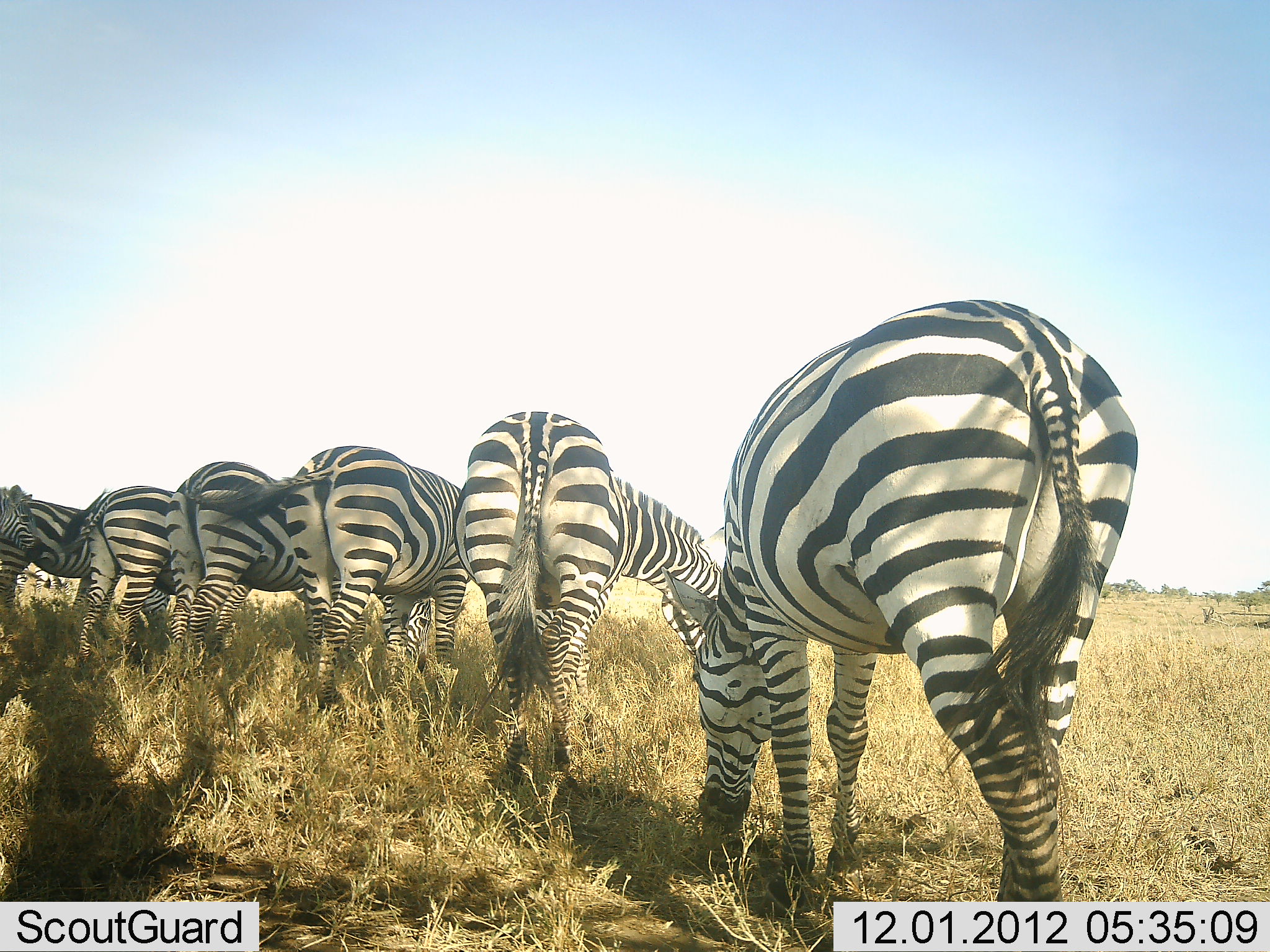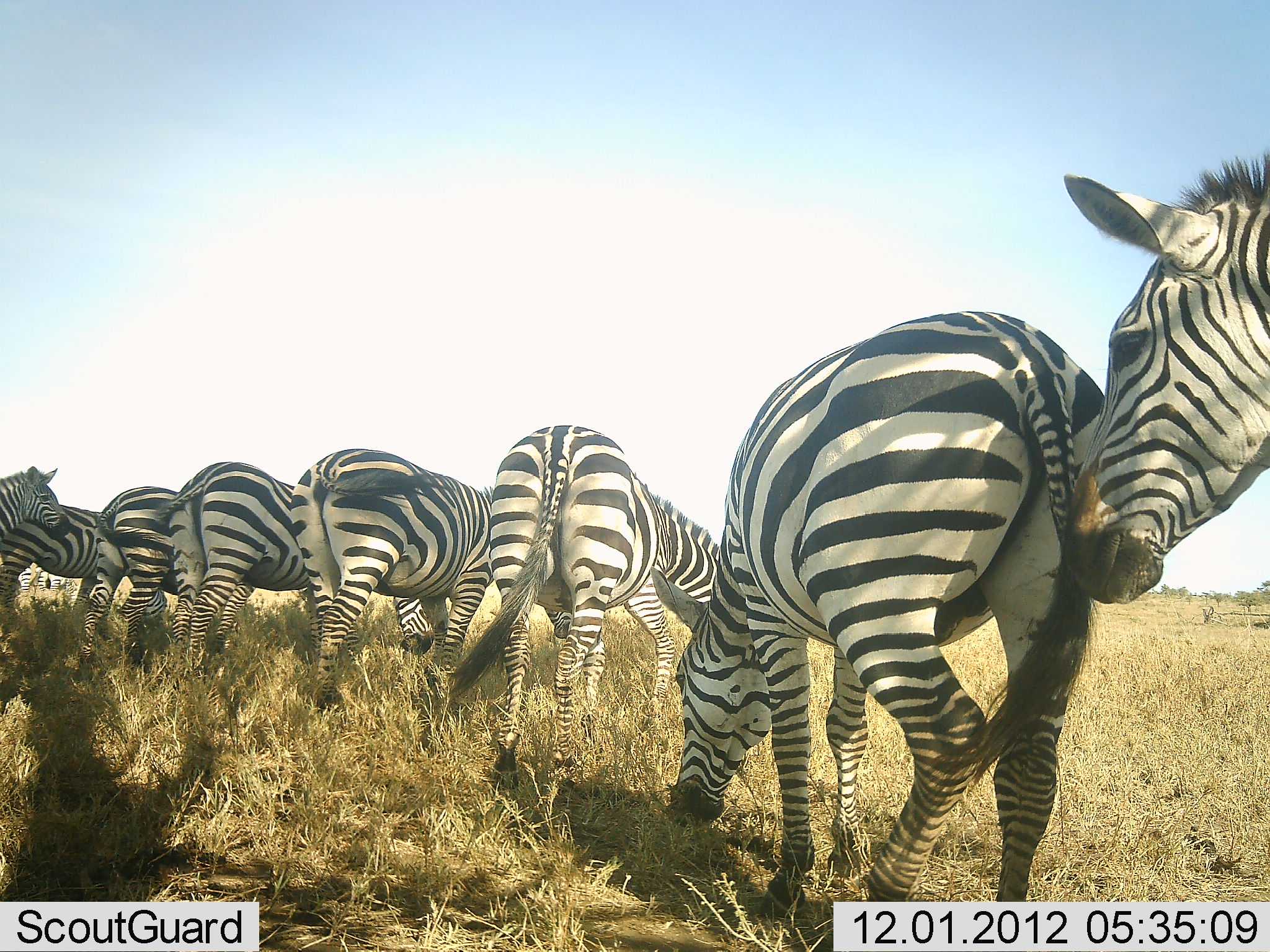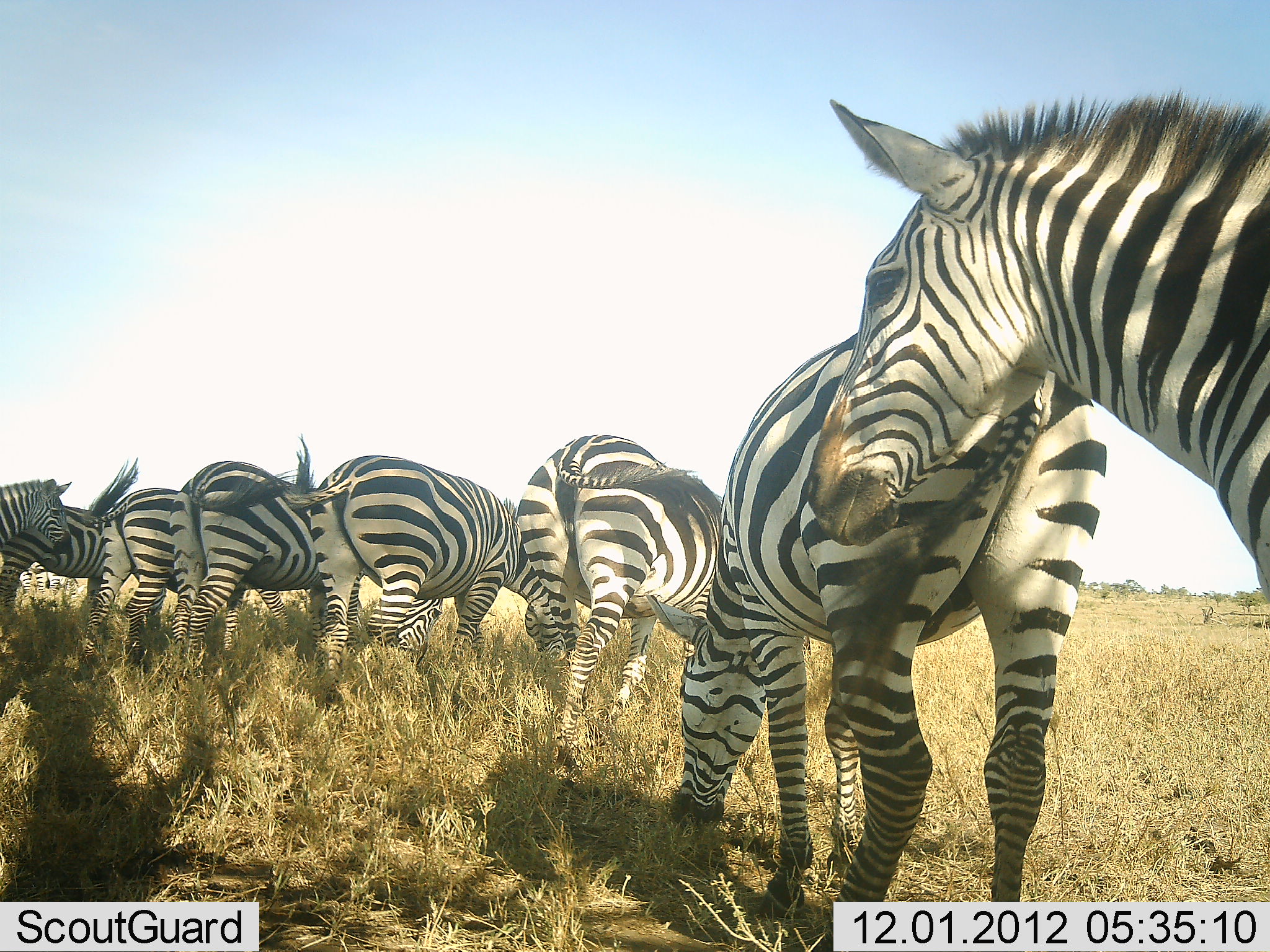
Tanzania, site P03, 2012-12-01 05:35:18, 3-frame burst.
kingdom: Animalia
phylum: Chordata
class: Mammalia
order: Perissodactyla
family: Equidae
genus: Equus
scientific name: Equus quagga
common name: plains zebra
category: zebra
Zebra (plains zebra) (Equus quagga), count 8. Behavior (volunteer vote fractions): standing 50%, resting 0%, moving 30%, interacting 0%. Young present (vote fraction): 10%. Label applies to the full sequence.